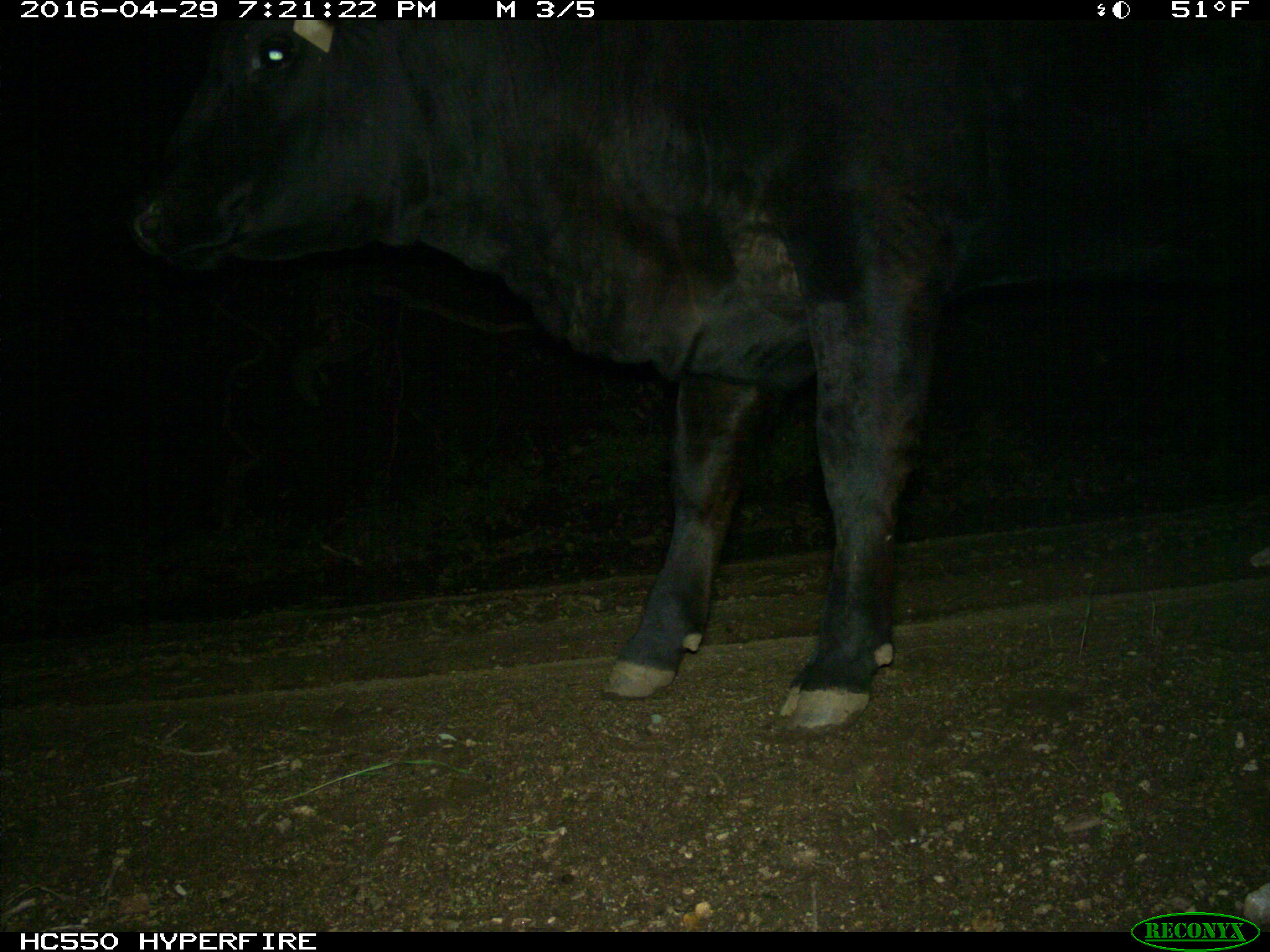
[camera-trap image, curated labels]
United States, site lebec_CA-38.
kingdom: Animalia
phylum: Chordata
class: Mammalia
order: Artiodactyla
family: Bovidae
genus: Bos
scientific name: Bos taurus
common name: domestic cow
Bos taurus (domestic cow).